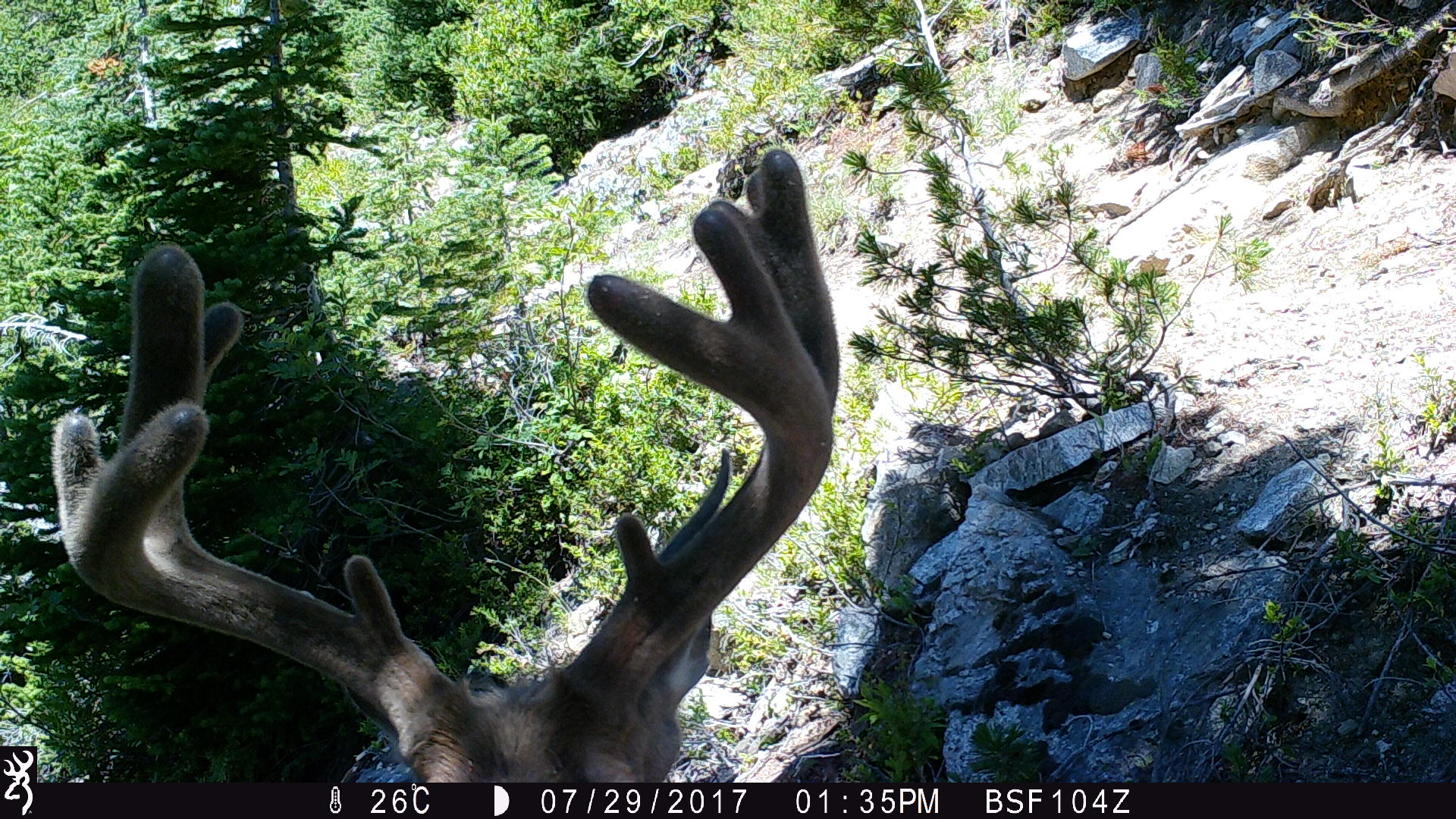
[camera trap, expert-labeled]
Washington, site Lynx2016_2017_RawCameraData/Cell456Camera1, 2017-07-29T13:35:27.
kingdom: Animalia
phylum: Chordata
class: Mammalia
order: Artiodactyla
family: Cervidae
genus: Odocoileus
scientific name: Odocoileus hemionus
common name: mule deer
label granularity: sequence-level